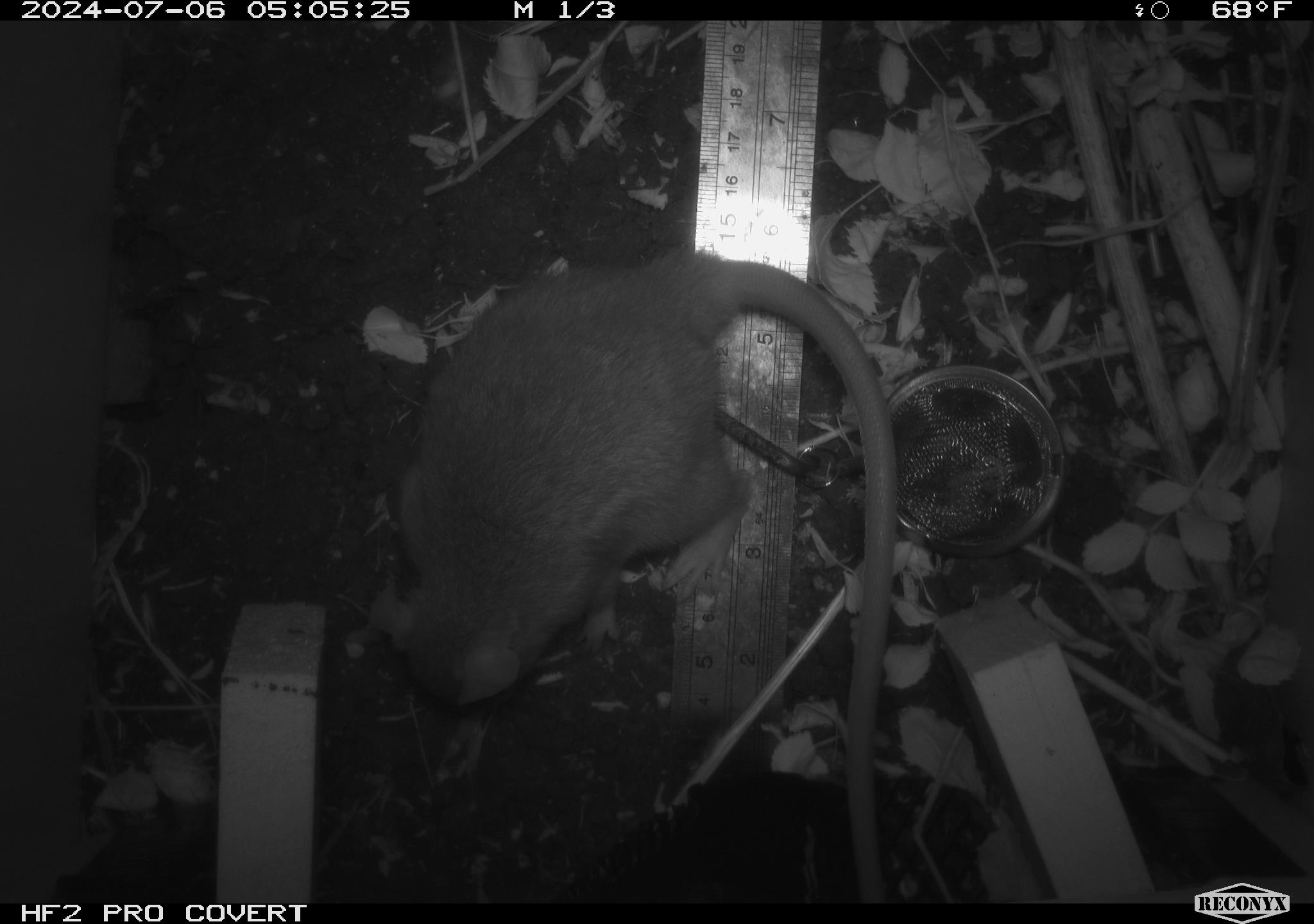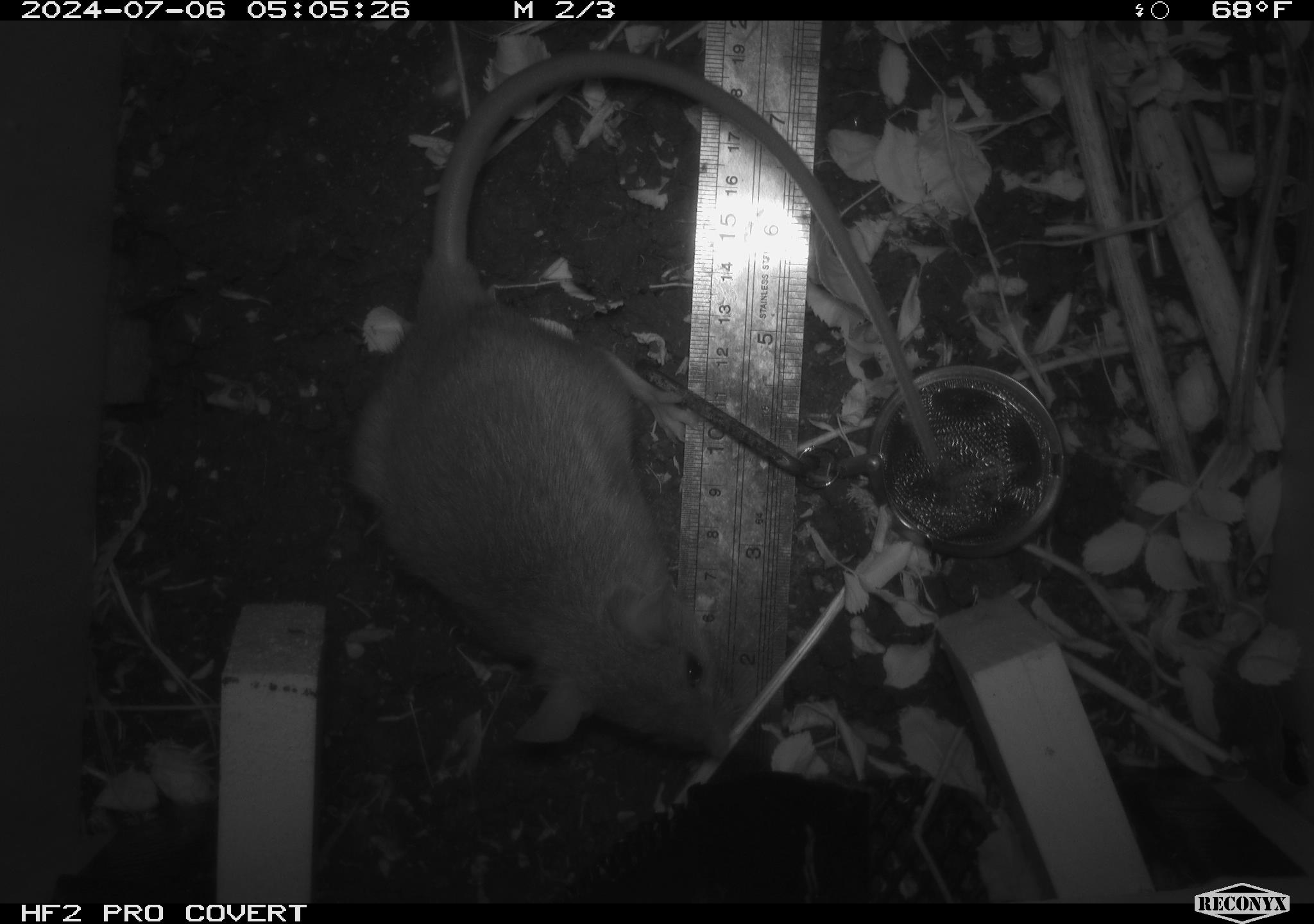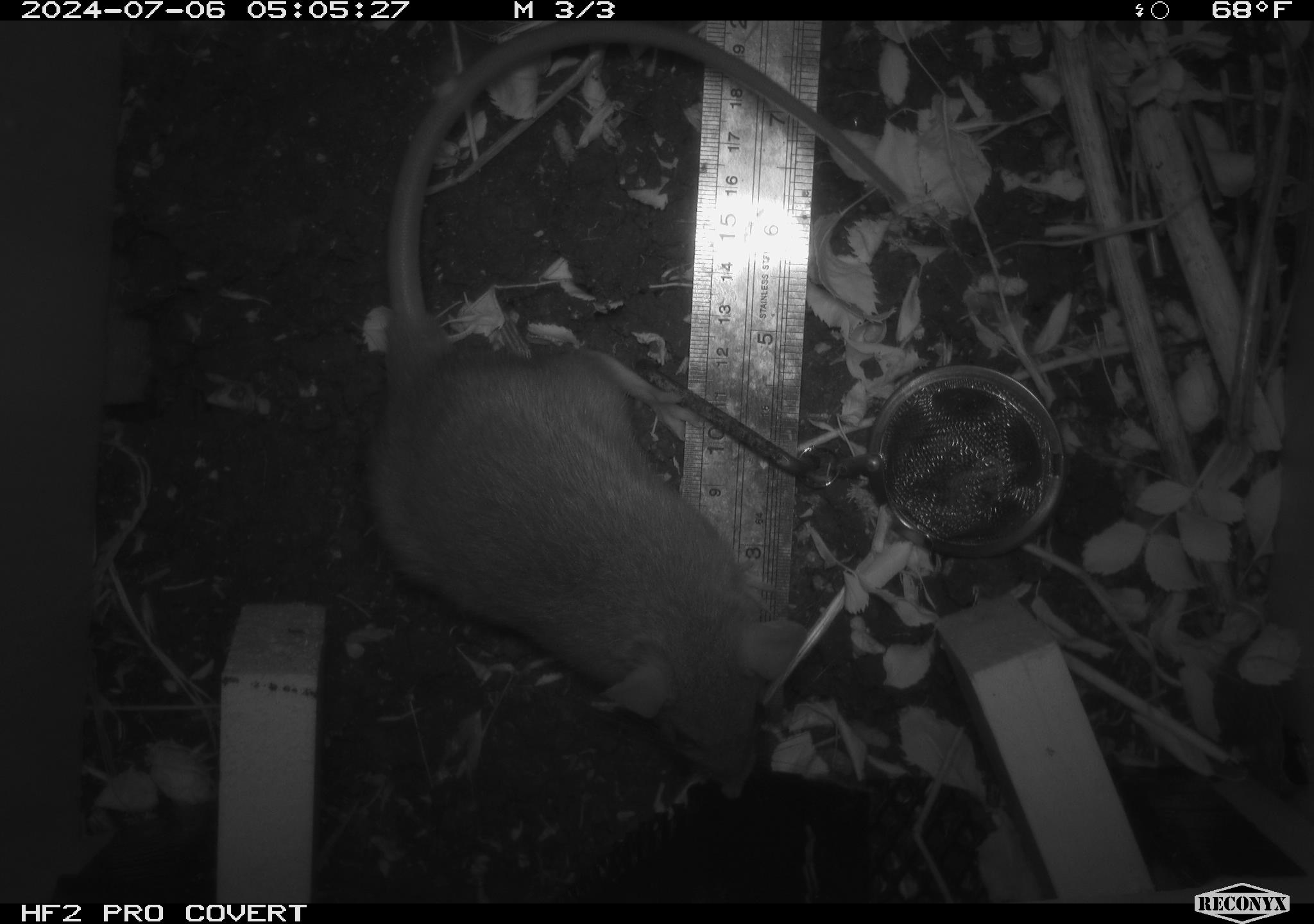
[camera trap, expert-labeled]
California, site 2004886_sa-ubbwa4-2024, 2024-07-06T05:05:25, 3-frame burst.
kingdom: Animalia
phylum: Chordata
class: Mammalia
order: Rodentia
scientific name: Rodentia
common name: woodrat or rat or mouse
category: woodrat or rat or mouse species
Woodrat or rat or mouse species (woodrat or rat or mouse) (Rodentia).